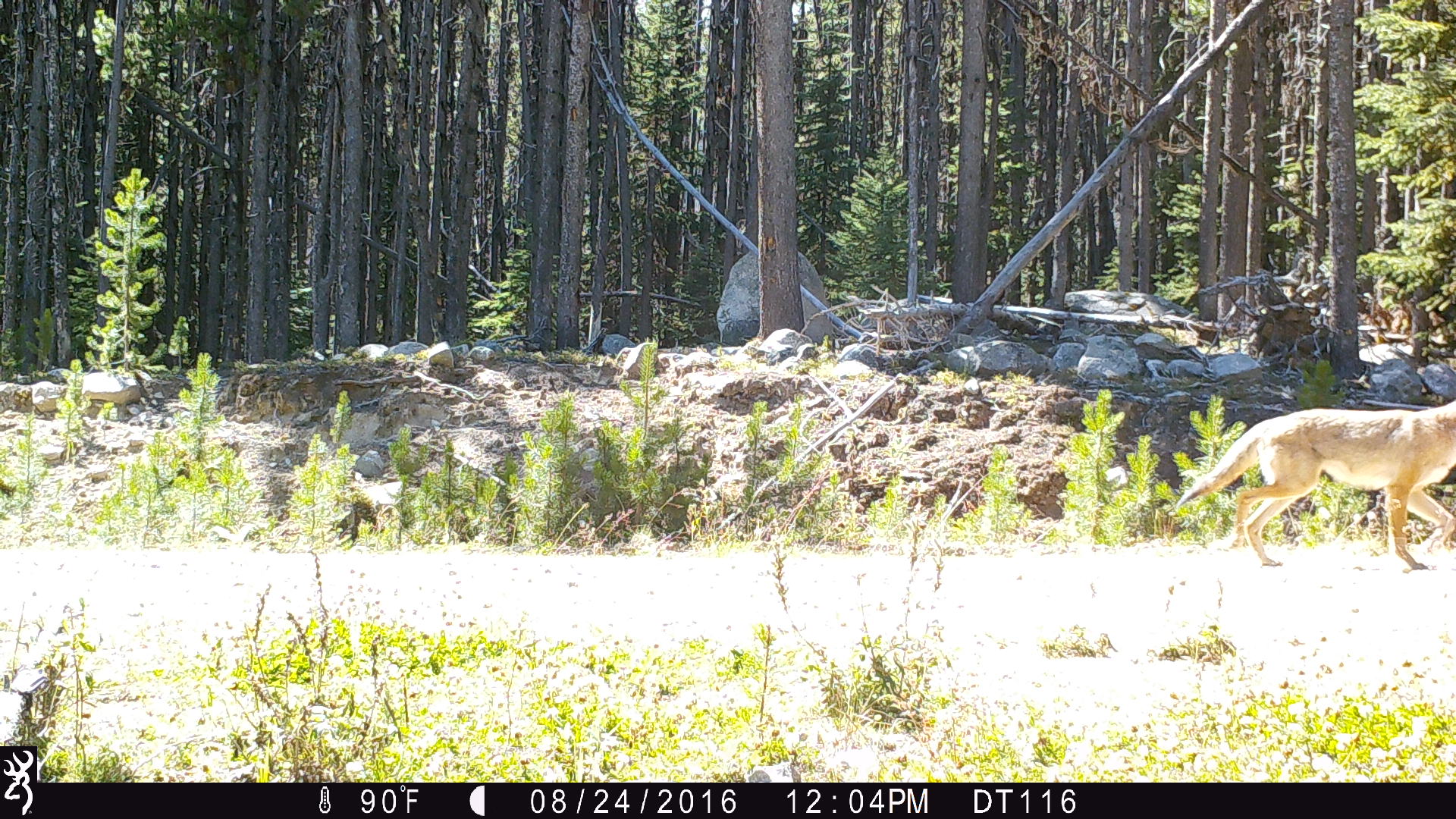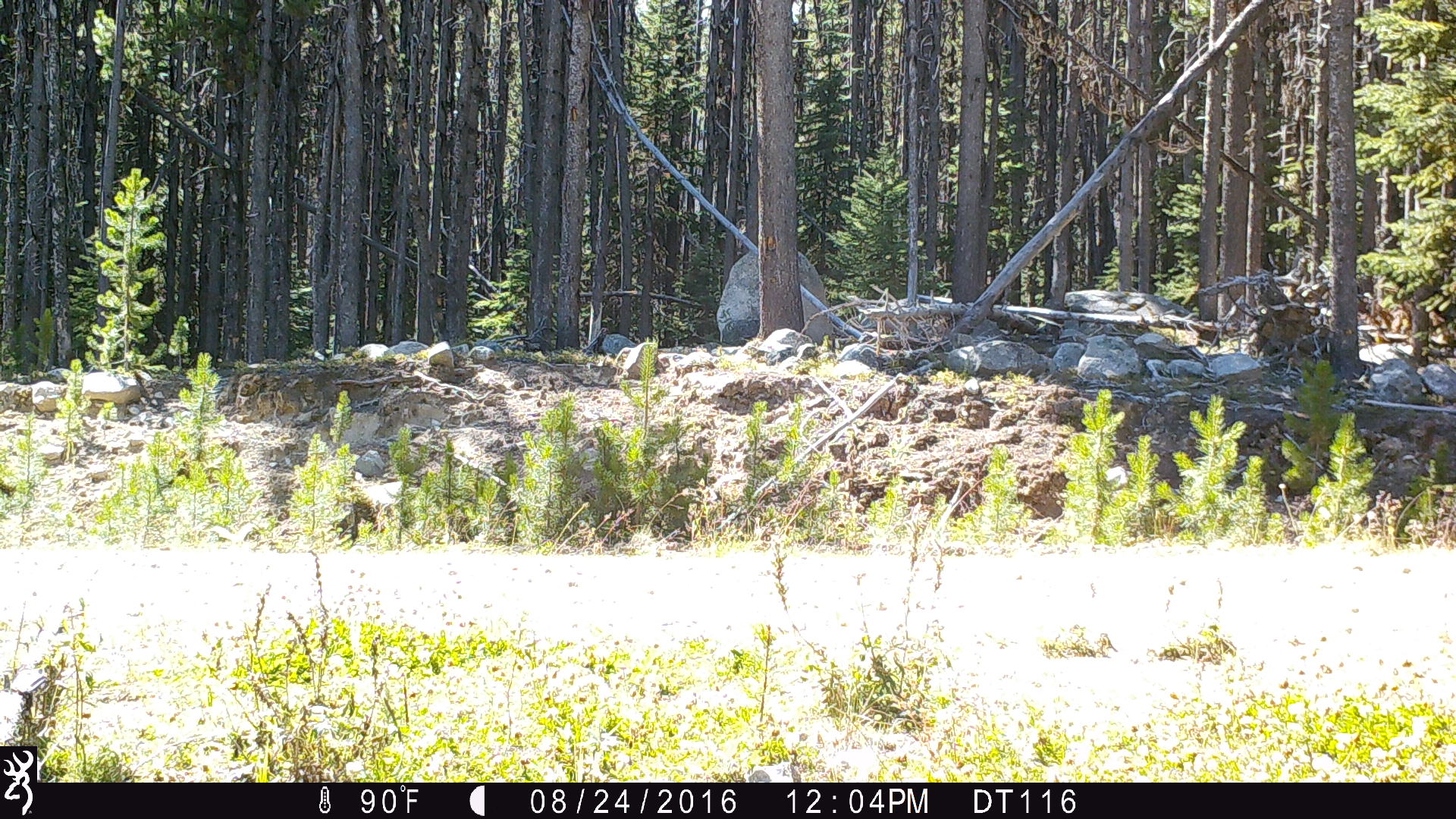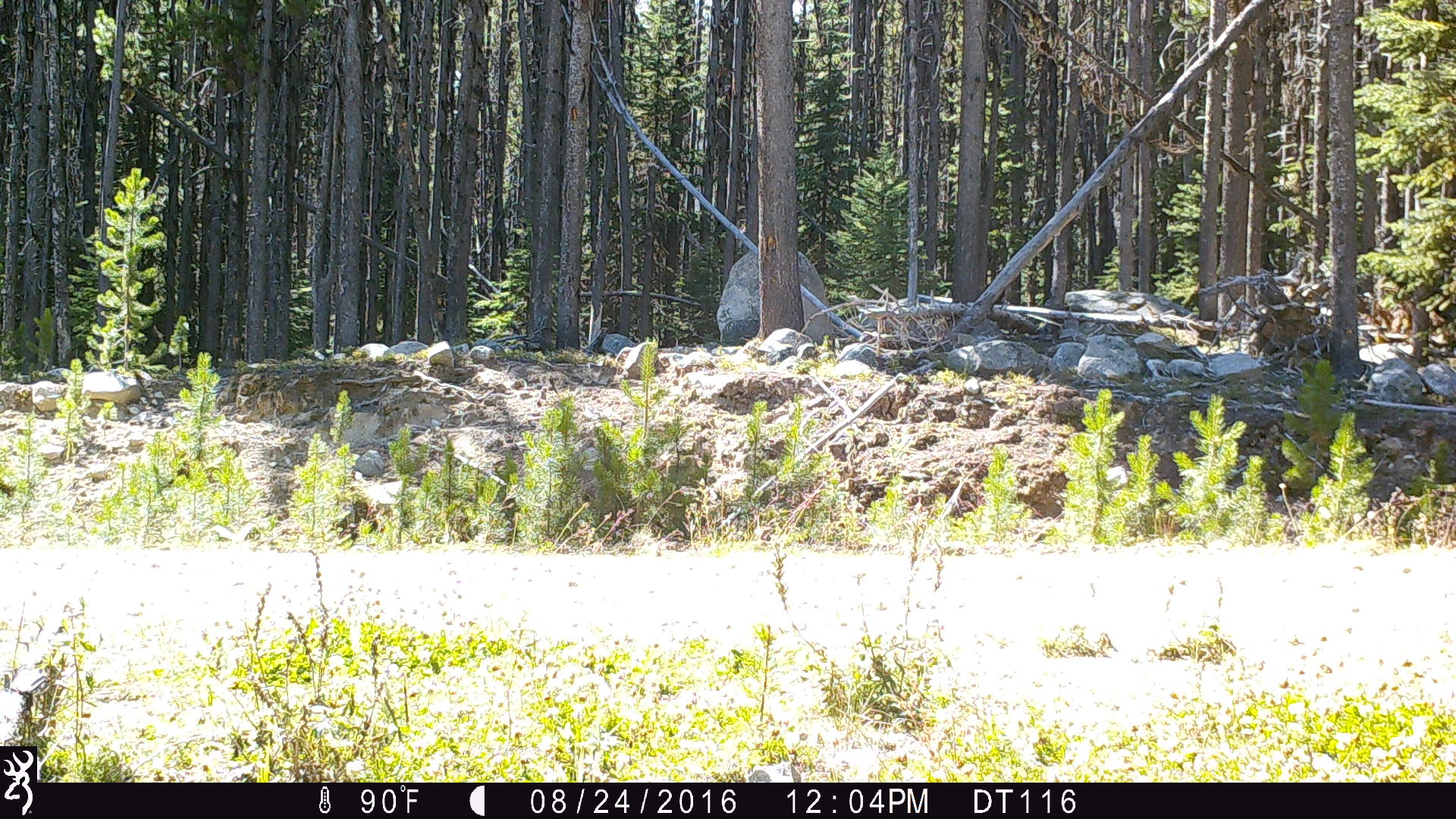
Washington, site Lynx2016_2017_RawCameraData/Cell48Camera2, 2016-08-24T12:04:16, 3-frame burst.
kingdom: Animalia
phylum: Chordata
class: Mammalia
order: Carnivora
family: Canidae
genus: Canis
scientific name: Canis latrans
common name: coyote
Canis latrans (coyote). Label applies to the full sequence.